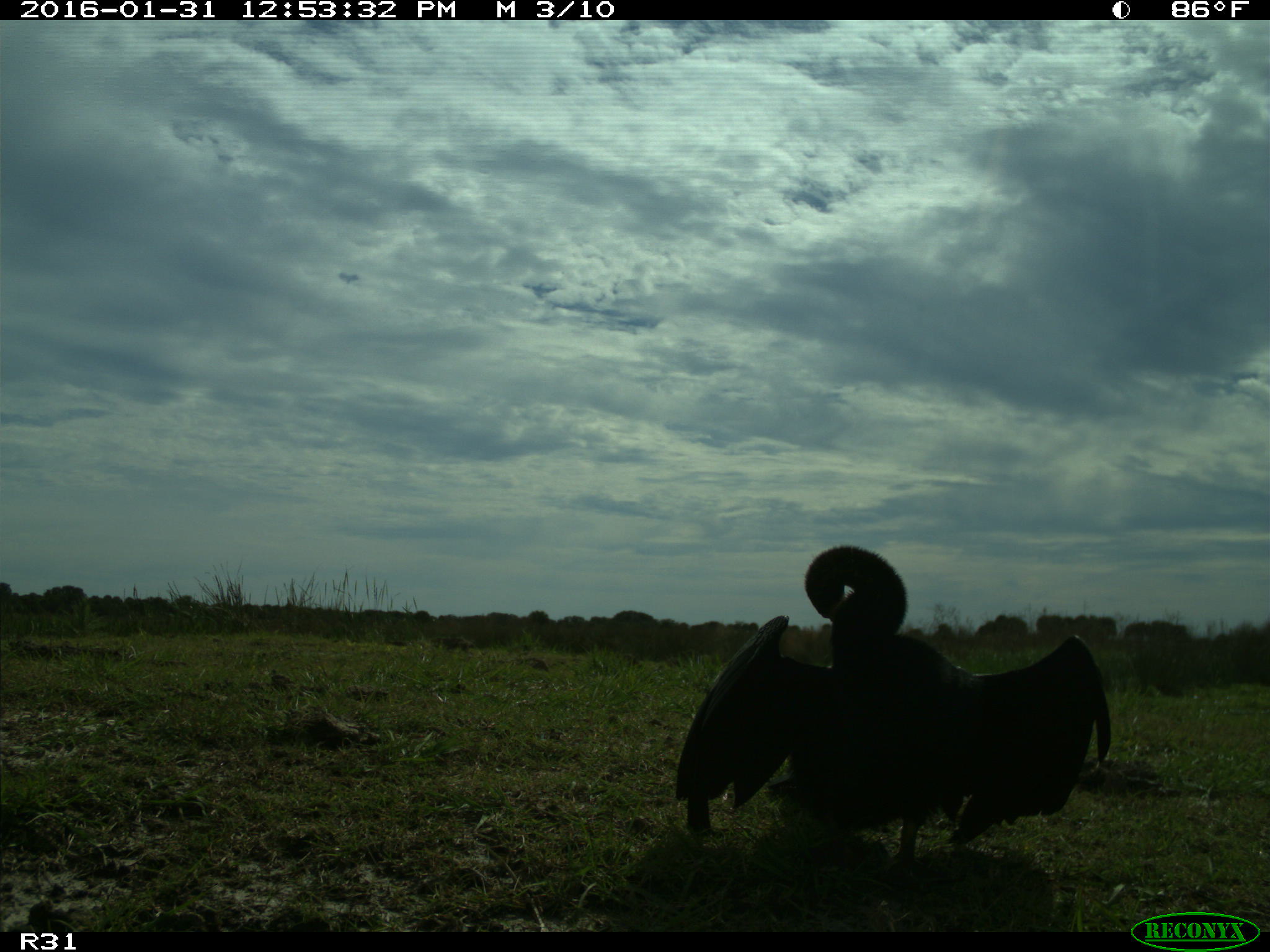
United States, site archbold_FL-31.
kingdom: Animalia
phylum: Chordata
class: Aves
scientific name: Aves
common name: birds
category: unidentified bird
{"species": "unidentified bird (birds) (Aves)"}